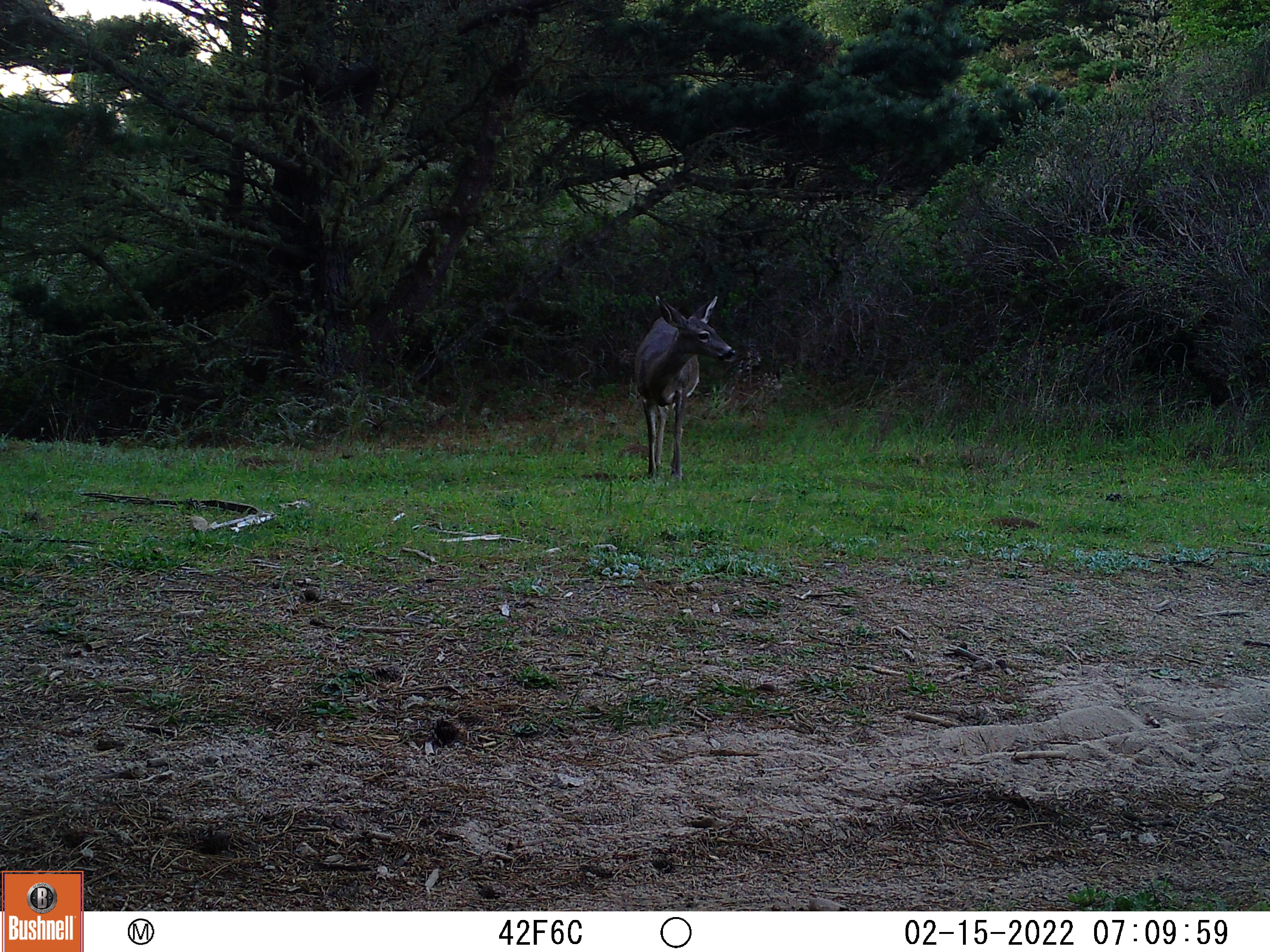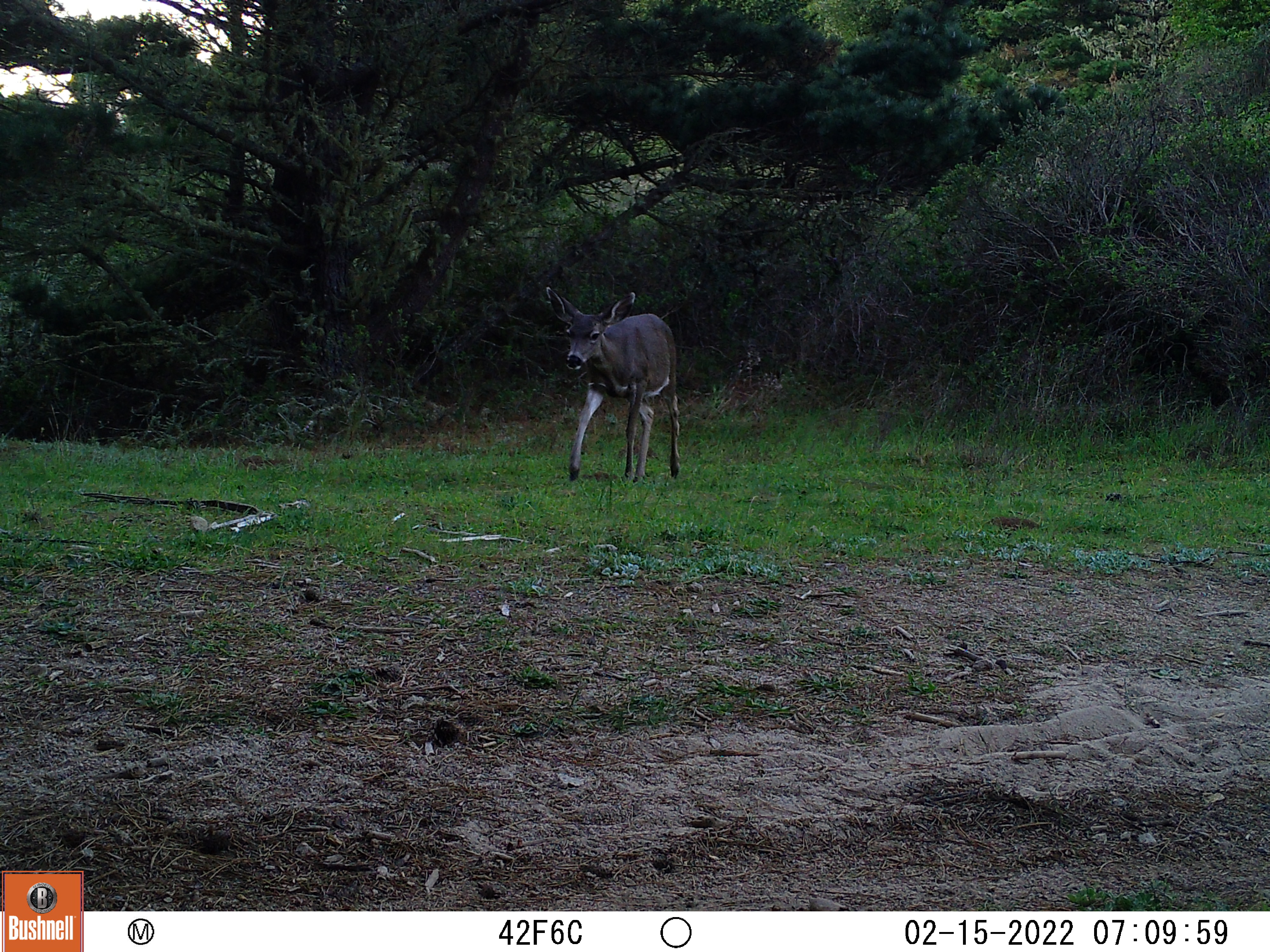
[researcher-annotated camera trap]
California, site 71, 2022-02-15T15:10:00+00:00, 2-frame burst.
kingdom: Animalia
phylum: Chordata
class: Mammalia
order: Artiodactyla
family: Cervidae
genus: Odocoileus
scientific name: Odocoileus hemionus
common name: mule deer